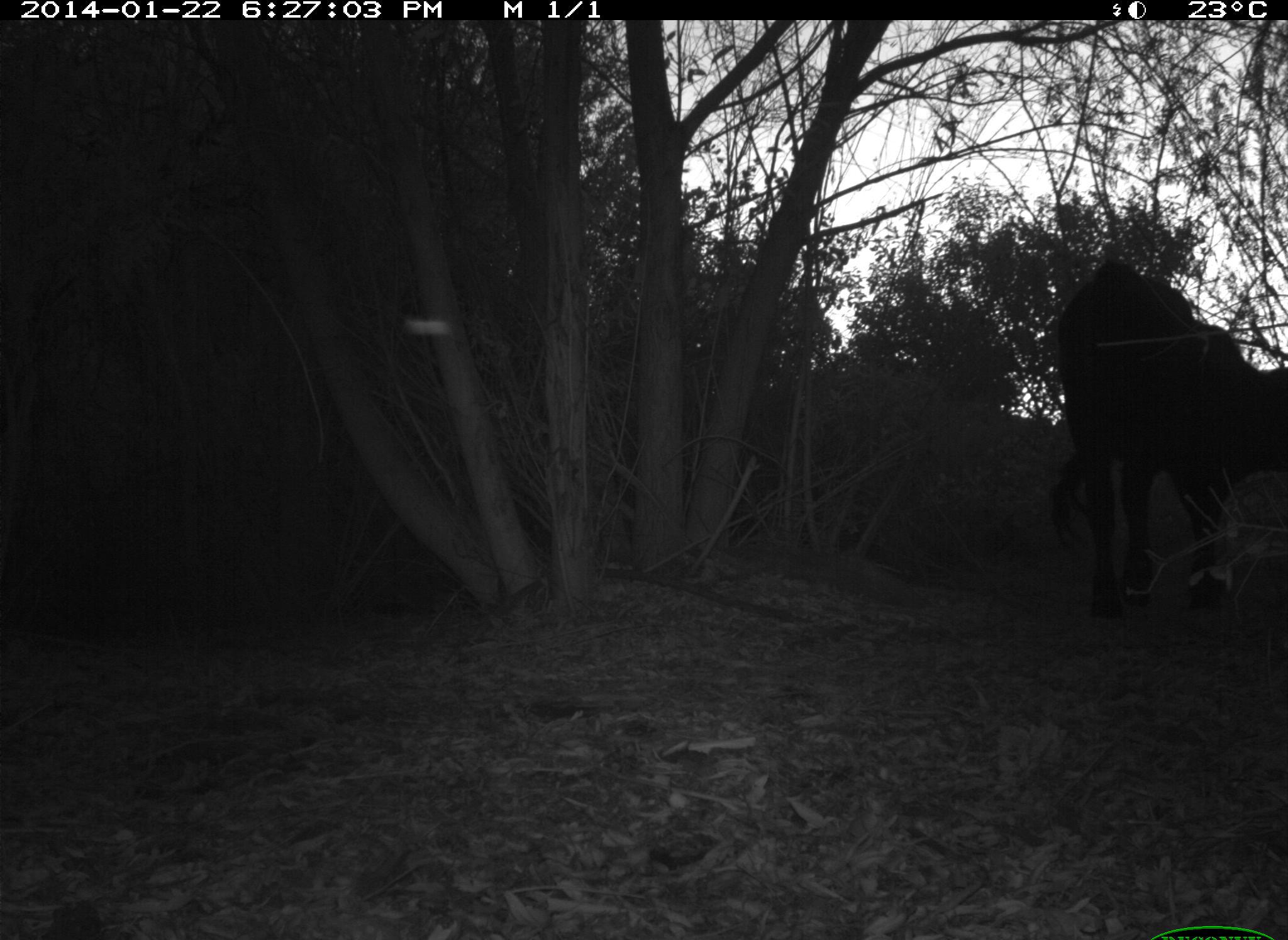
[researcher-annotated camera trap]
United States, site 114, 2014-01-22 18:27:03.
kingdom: Animalia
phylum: Chordata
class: Mammalia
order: Artiodactyla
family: Bovidae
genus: Bos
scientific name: Bos taurus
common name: cow